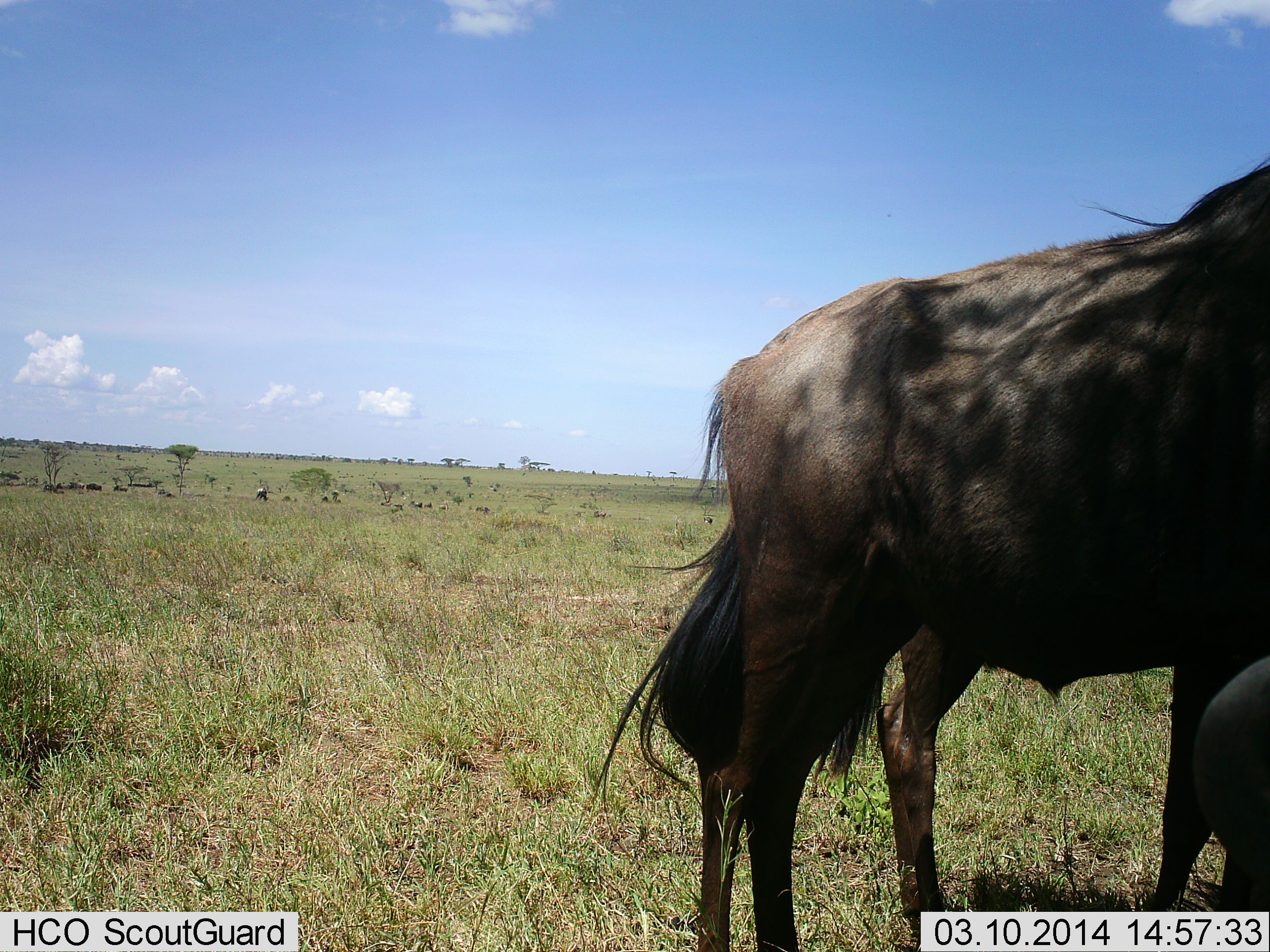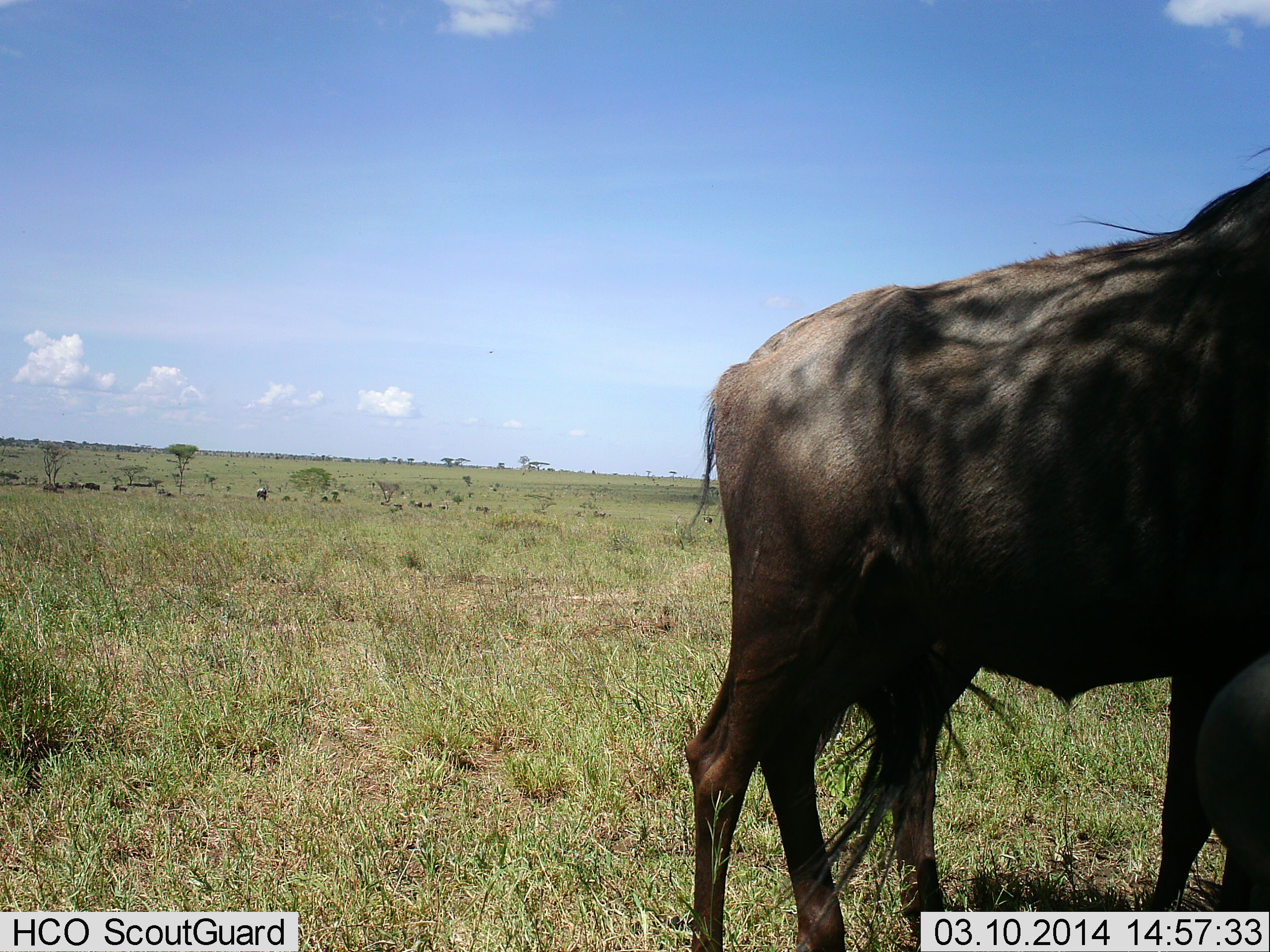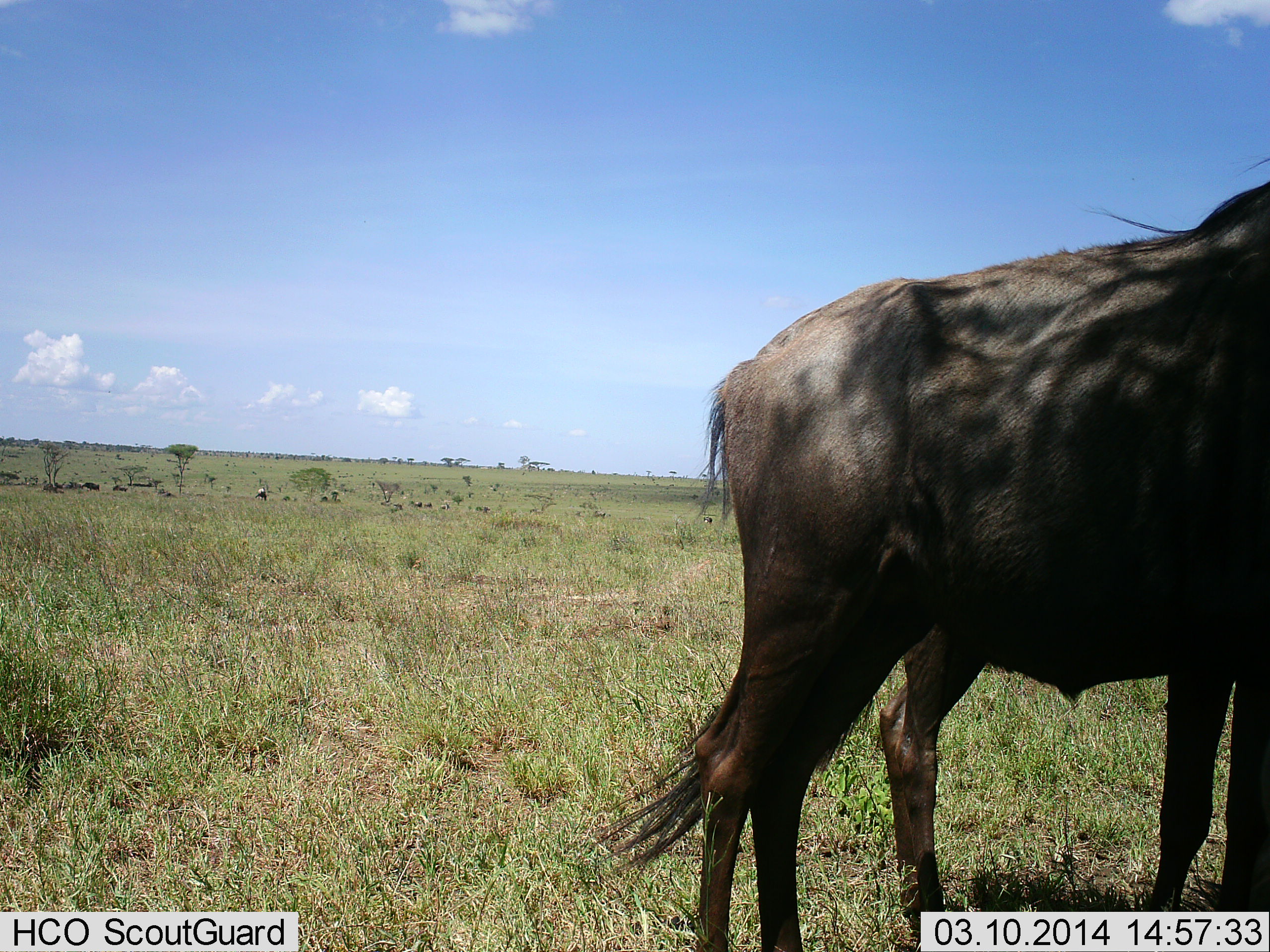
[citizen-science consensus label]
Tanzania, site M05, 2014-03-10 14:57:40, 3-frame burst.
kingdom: Animalia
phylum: Chordata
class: Mammalia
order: Artiodactyla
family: Bovidae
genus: Connochaetes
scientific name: Connochaetes taurinus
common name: blue wildebeest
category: wildebeest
Wildebeest (blue wildebeest) (Connochaetes taurinus), count 11-50. Behavior (volunteer vote fractions): standing 90%, resting 0%, moving 10%, interacting 0%. Young present (vote fraction): 10%. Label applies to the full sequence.